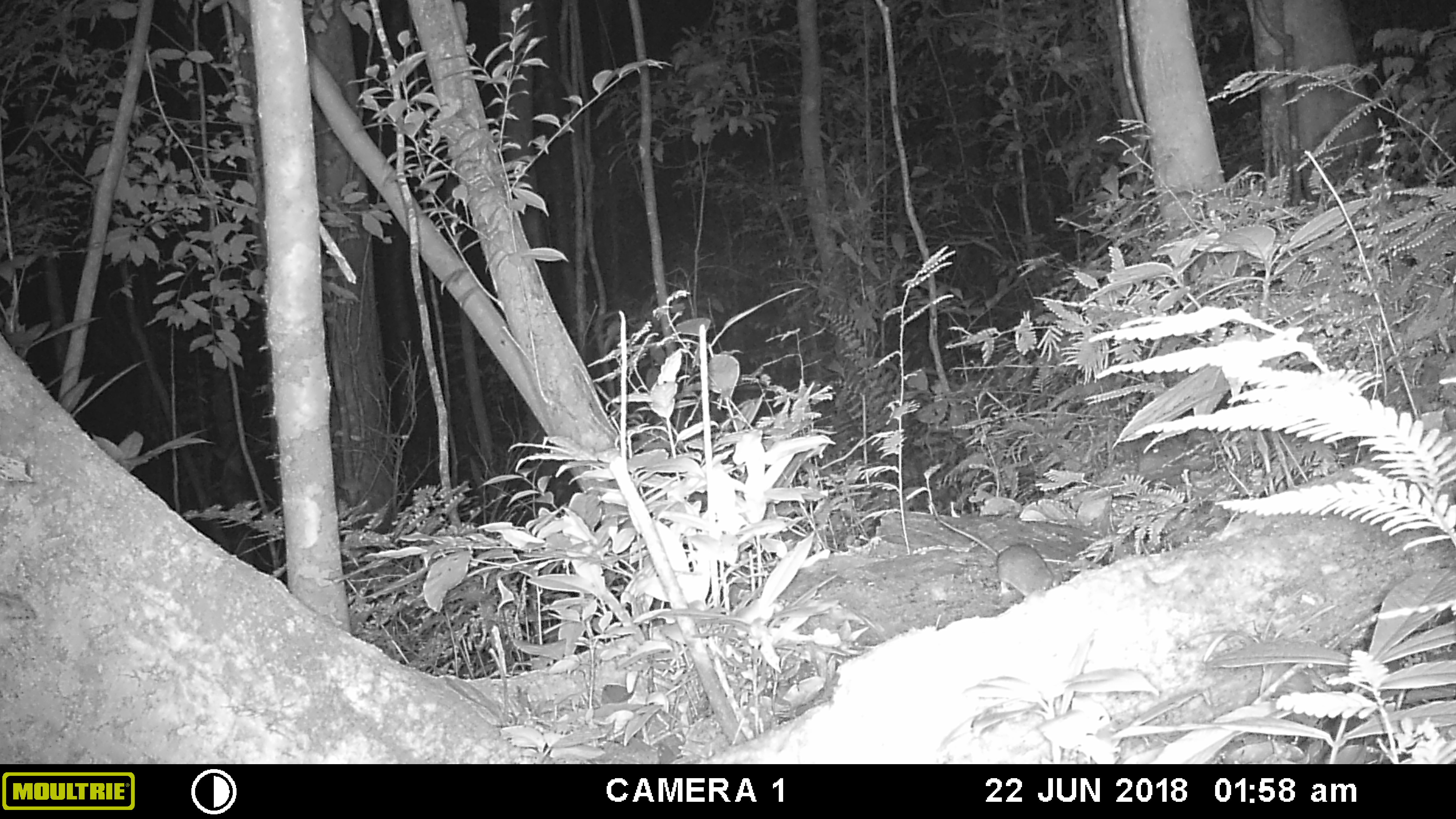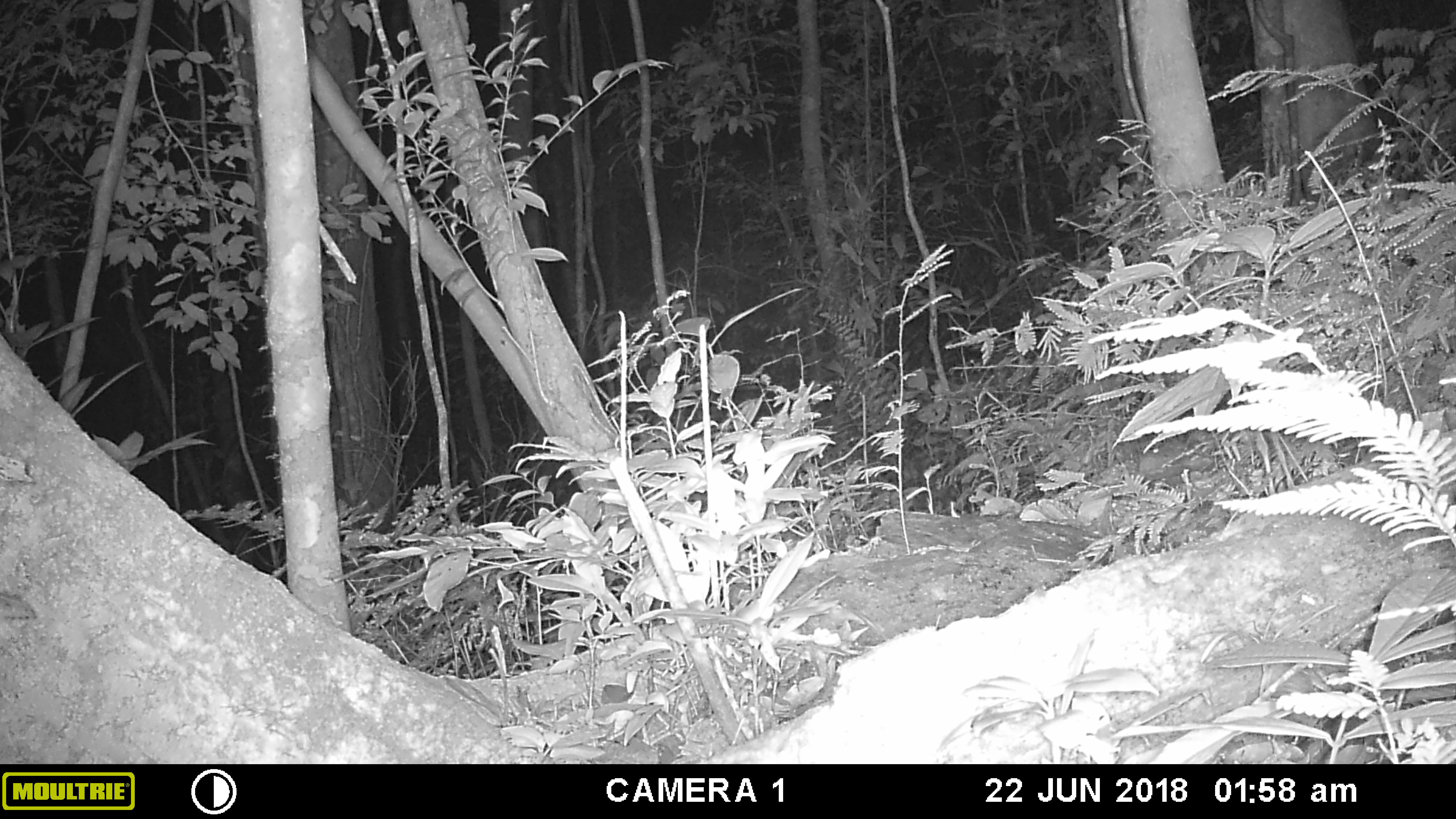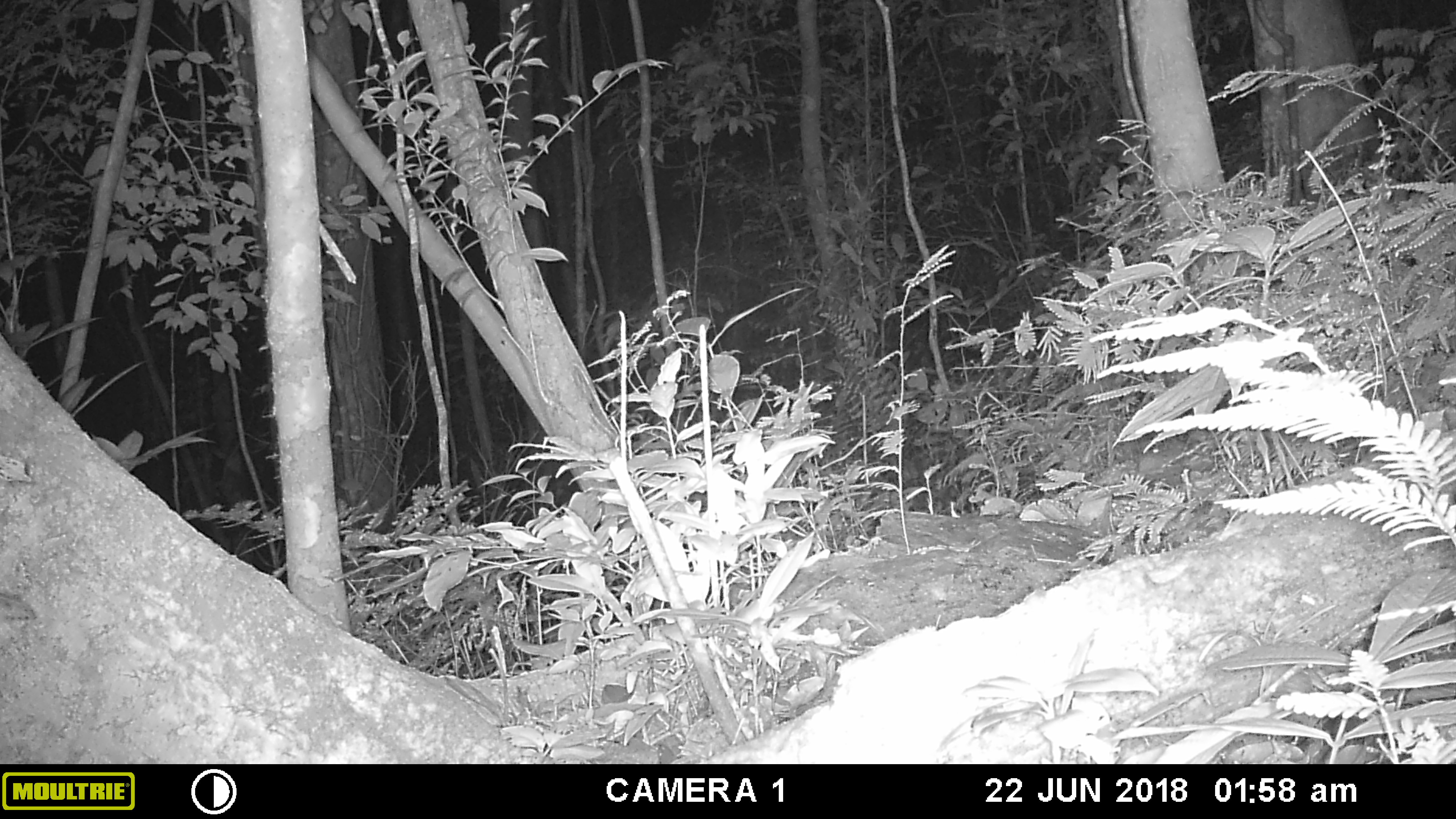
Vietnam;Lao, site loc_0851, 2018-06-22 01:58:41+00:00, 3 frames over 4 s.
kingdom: Animalia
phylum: Chordata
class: Mammalia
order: Rodentia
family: Muridae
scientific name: Muridae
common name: old-world mice and rats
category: unidentified murid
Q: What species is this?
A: Unidentified murid (old-world mice and rats) (Muridae).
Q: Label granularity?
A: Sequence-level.